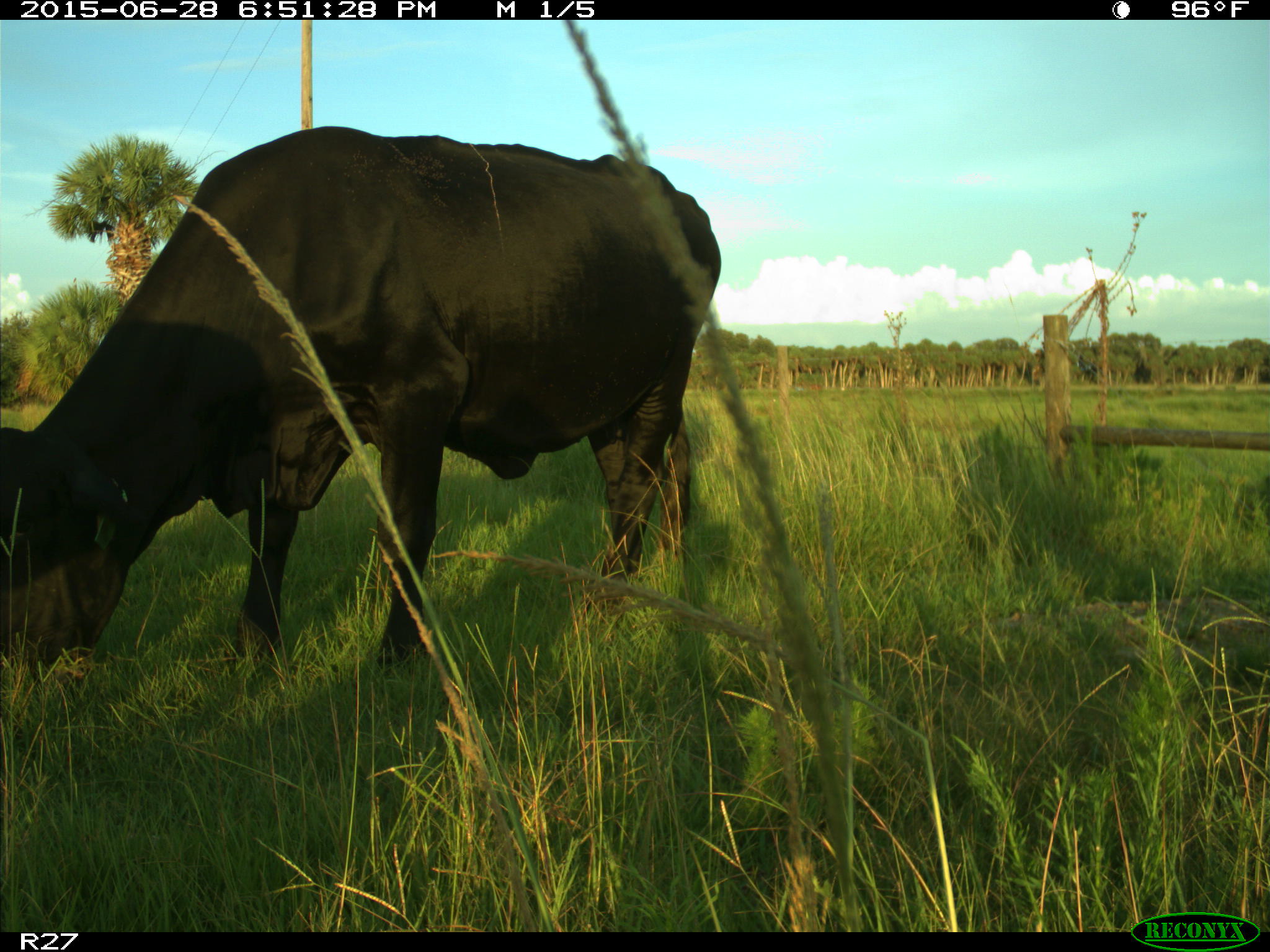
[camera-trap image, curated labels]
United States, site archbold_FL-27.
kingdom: Animalia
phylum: Chordata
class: Mammalia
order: Artiodactyla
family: Bovidae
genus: Bos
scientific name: Bos taurus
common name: domestic cow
Bos taurus (domestic cow).